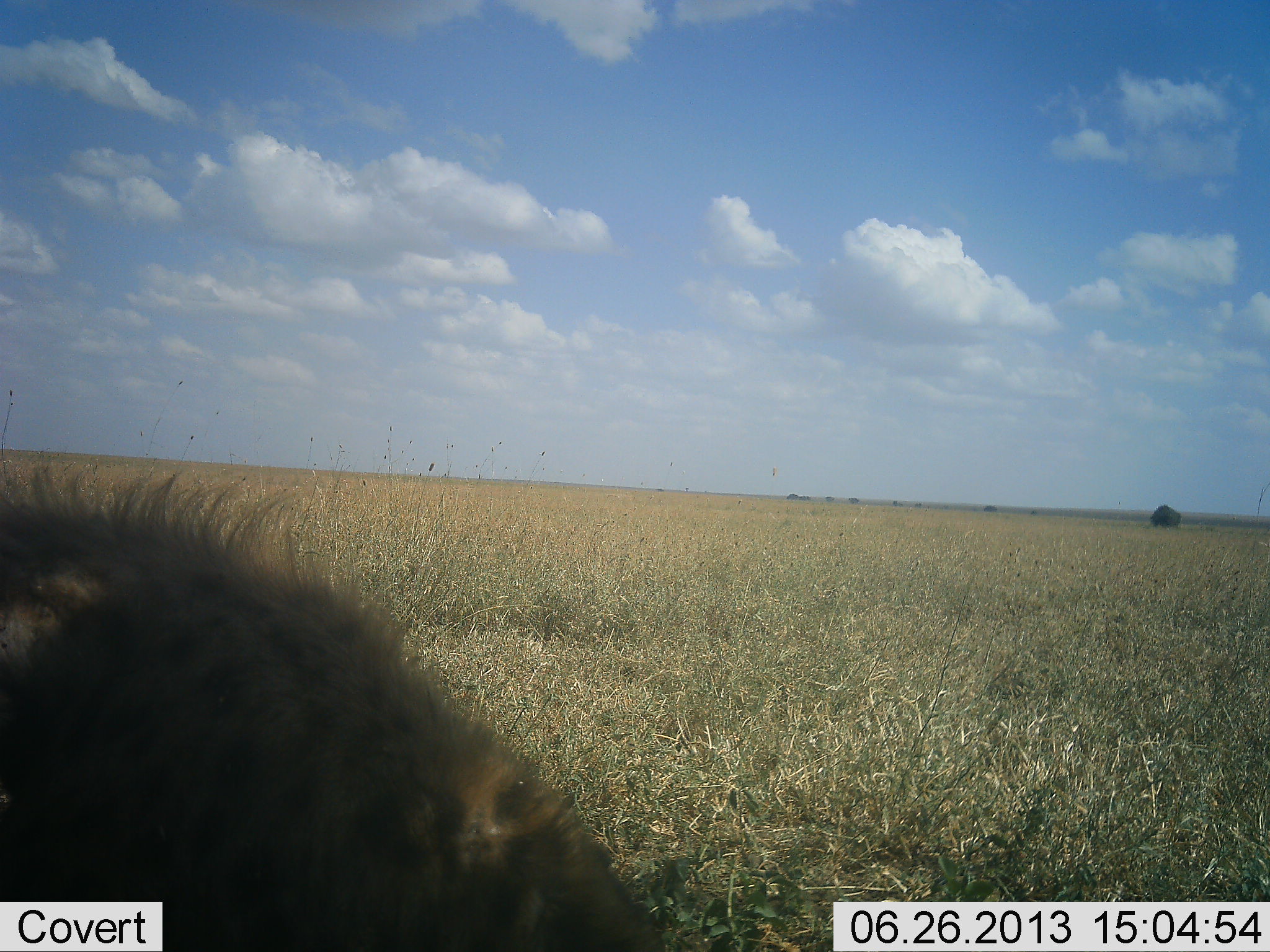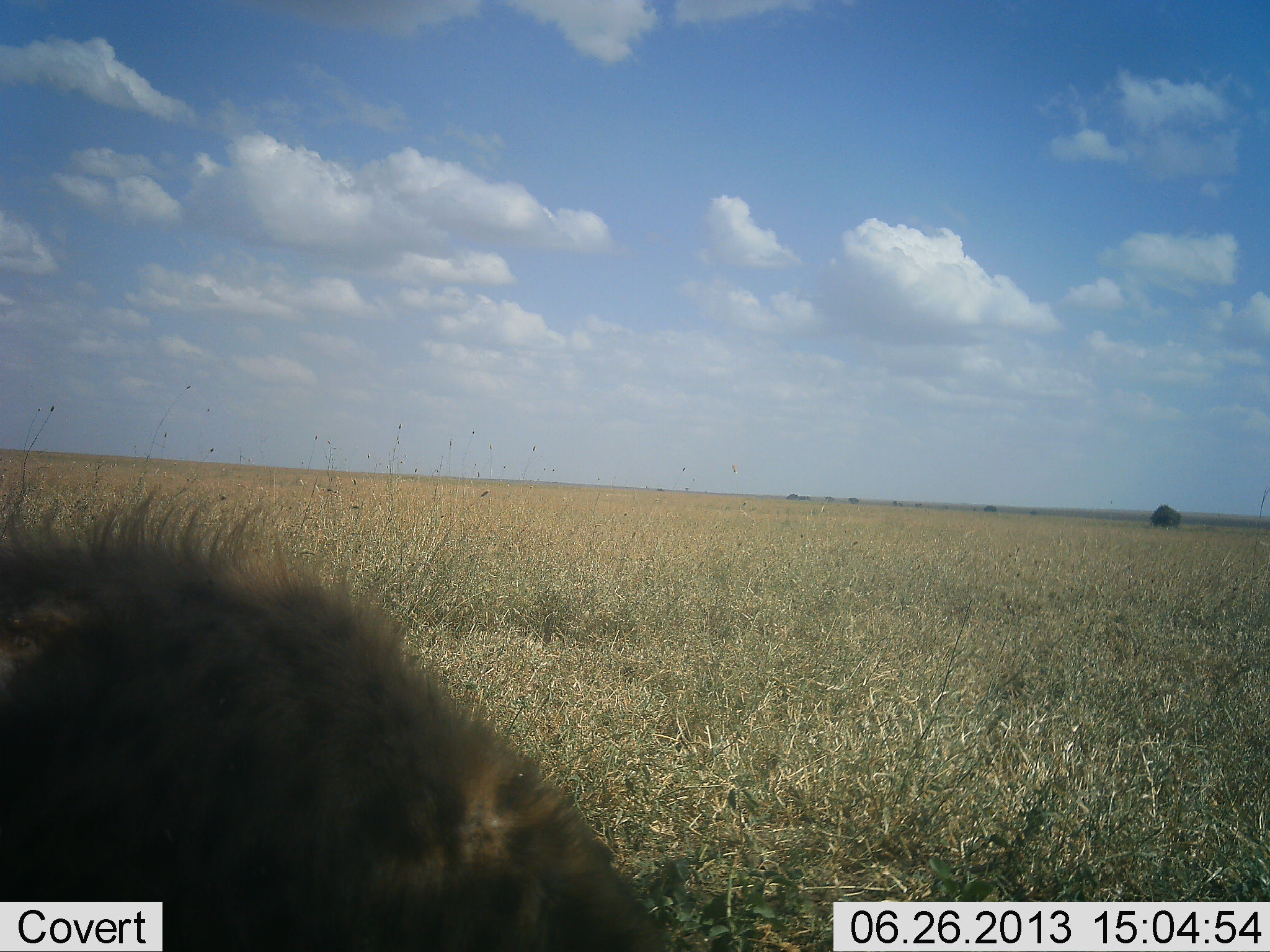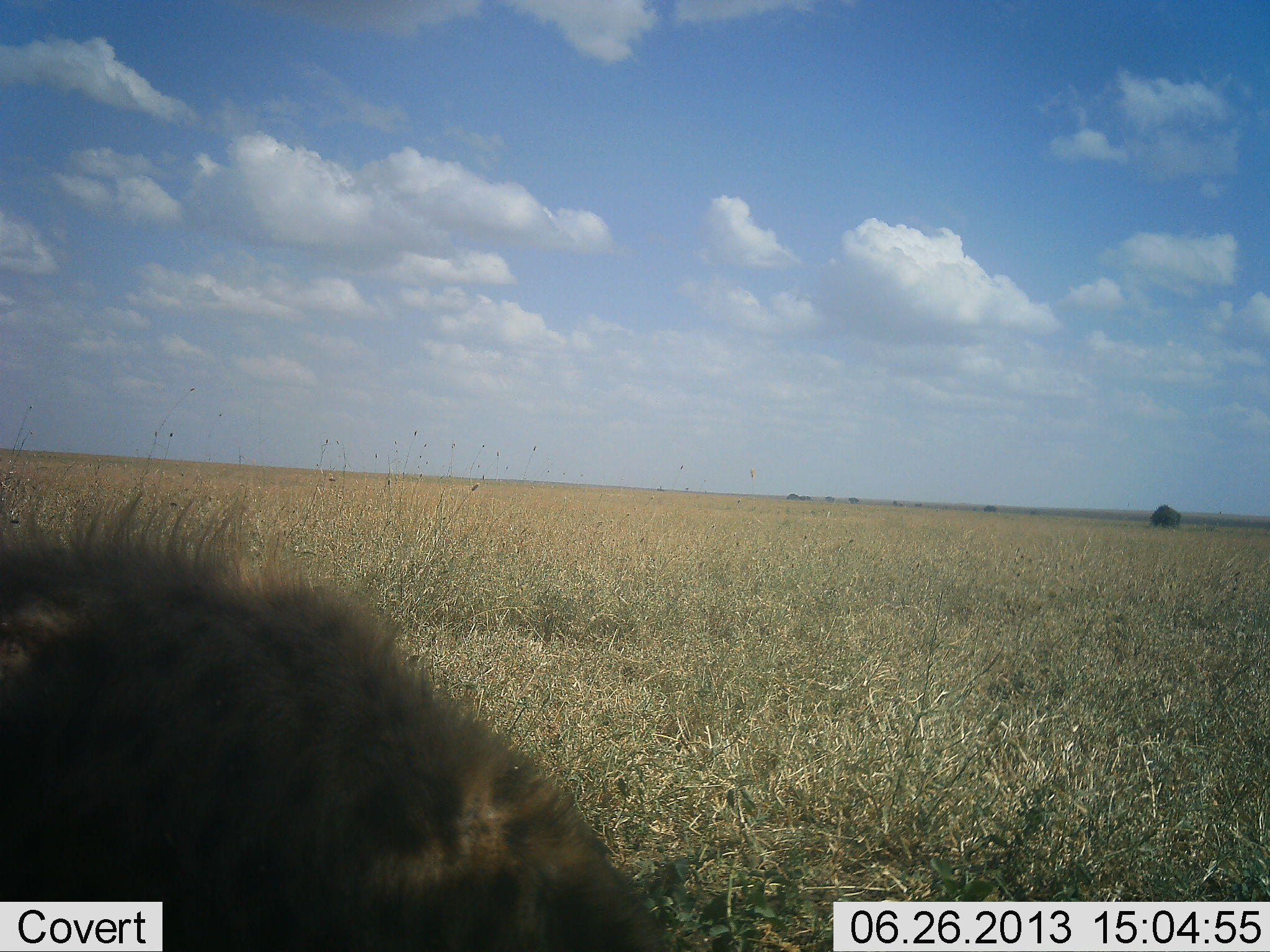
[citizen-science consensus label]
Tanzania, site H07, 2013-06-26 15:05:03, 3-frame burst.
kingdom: Animalia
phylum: Chordata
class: Mammalia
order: Carnivora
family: Hyaenidae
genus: Crocuta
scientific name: Crocuta crocuta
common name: spotted hyena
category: hyenaspotted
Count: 1.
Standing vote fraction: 90%.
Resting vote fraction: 10%.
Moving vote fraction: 0%.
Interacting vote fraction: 0%.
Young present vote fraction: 0%.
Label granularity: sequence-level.